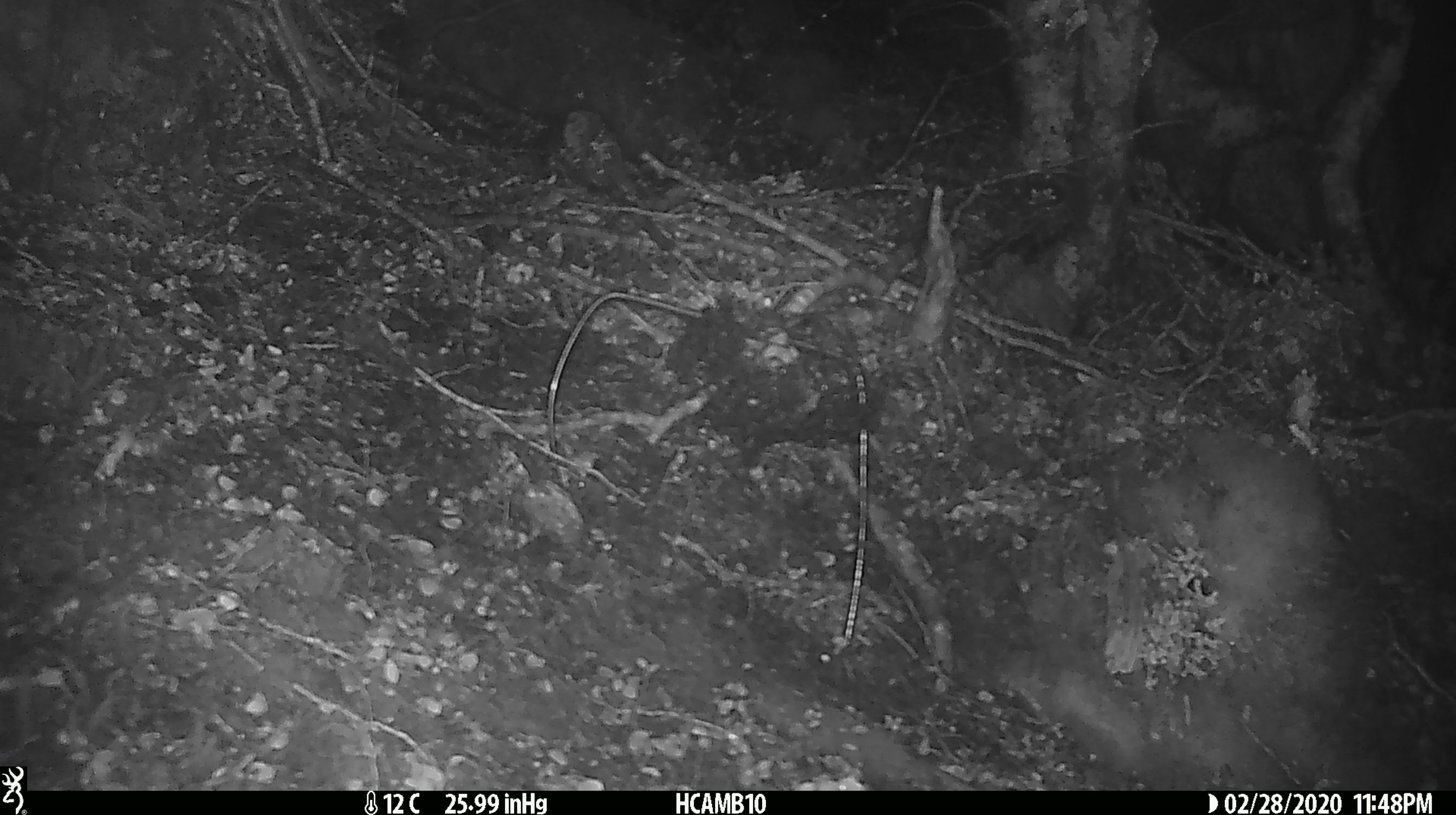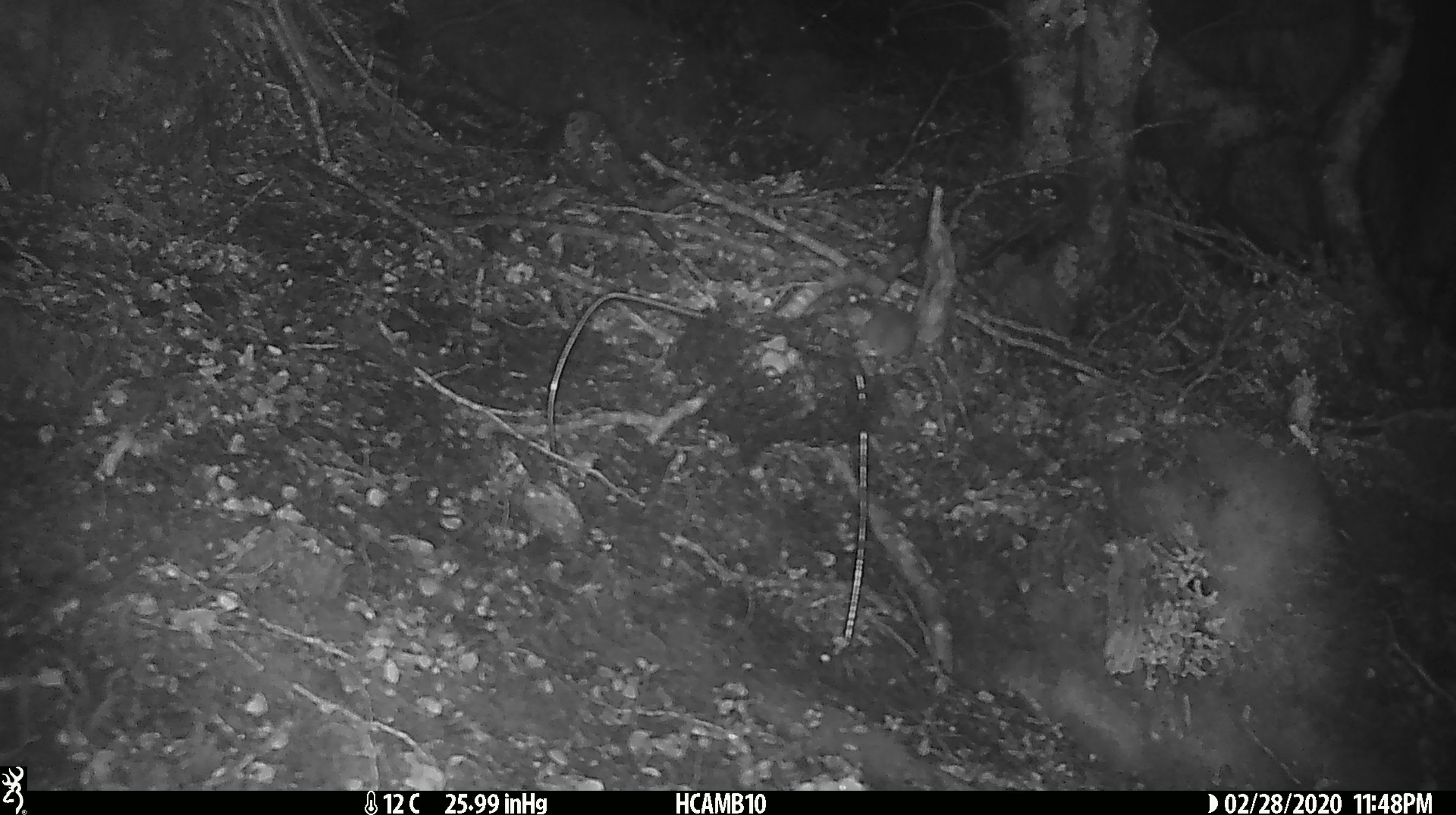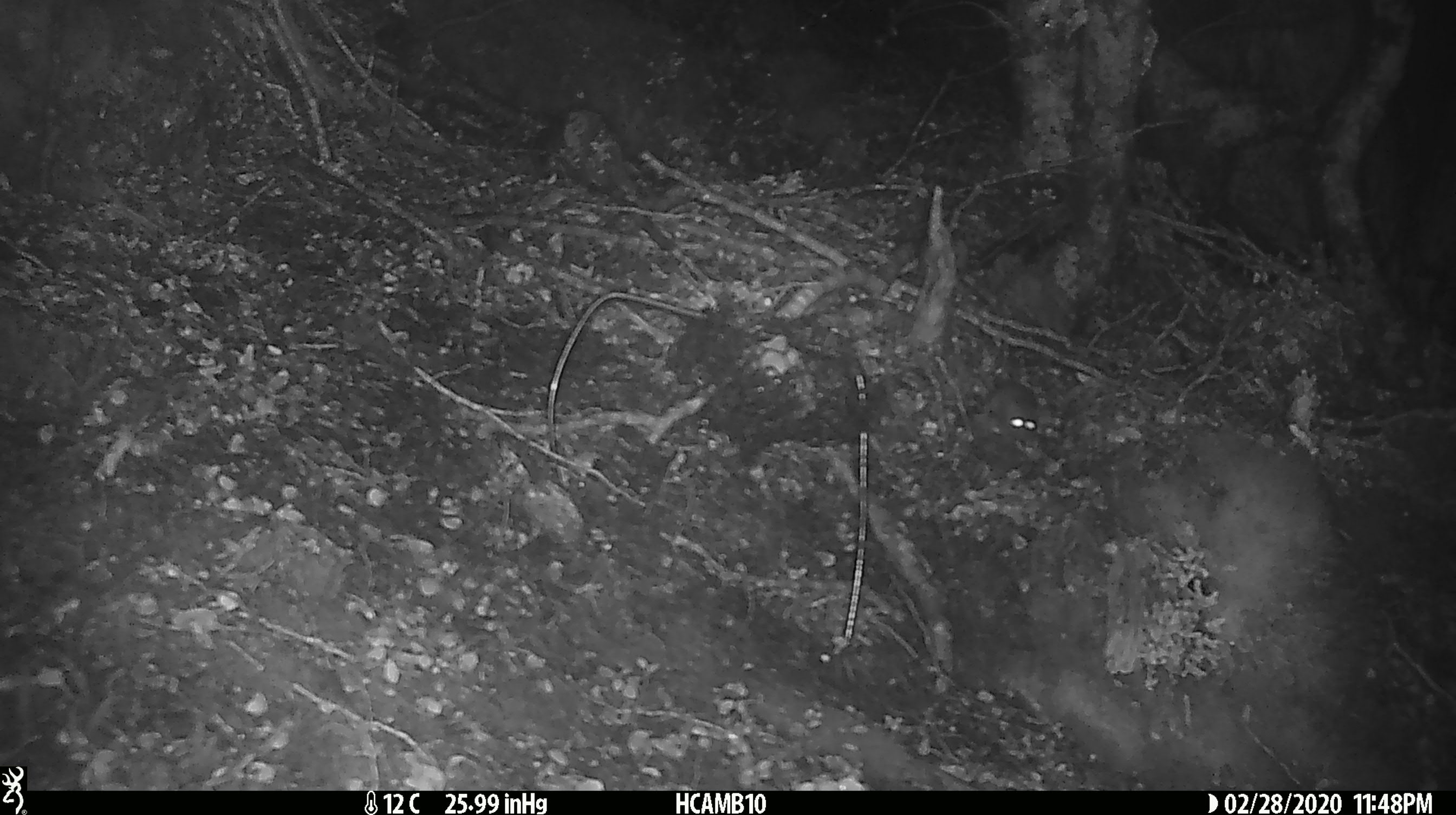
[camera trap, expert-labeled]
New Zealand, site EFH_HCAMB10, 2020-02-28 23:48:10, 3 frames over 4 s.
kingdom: Animalia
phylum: Chordata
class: Mammalia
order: Rodentia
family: Muridae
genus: Mus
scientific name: Mus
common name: mouse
Mouse (Mus).